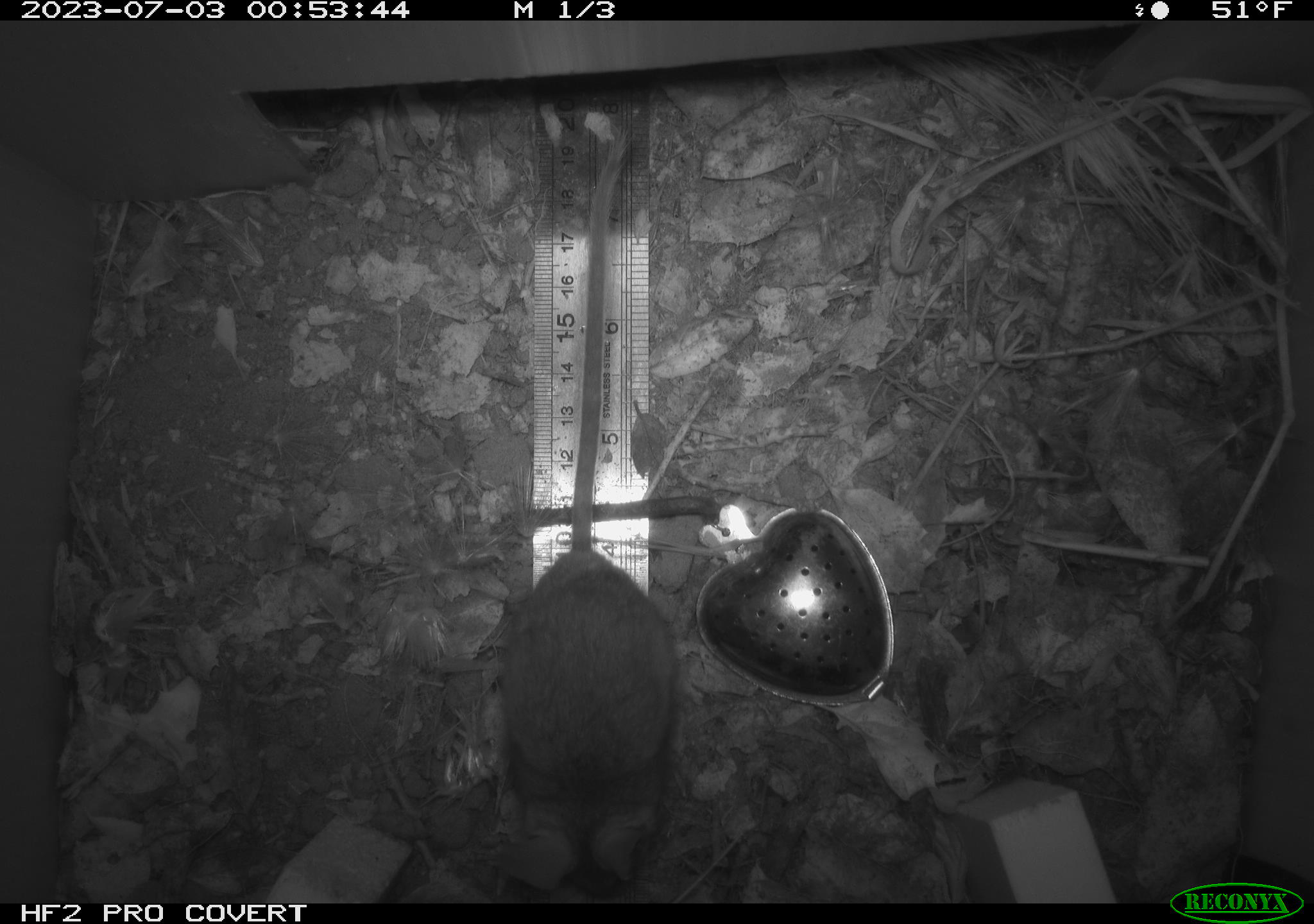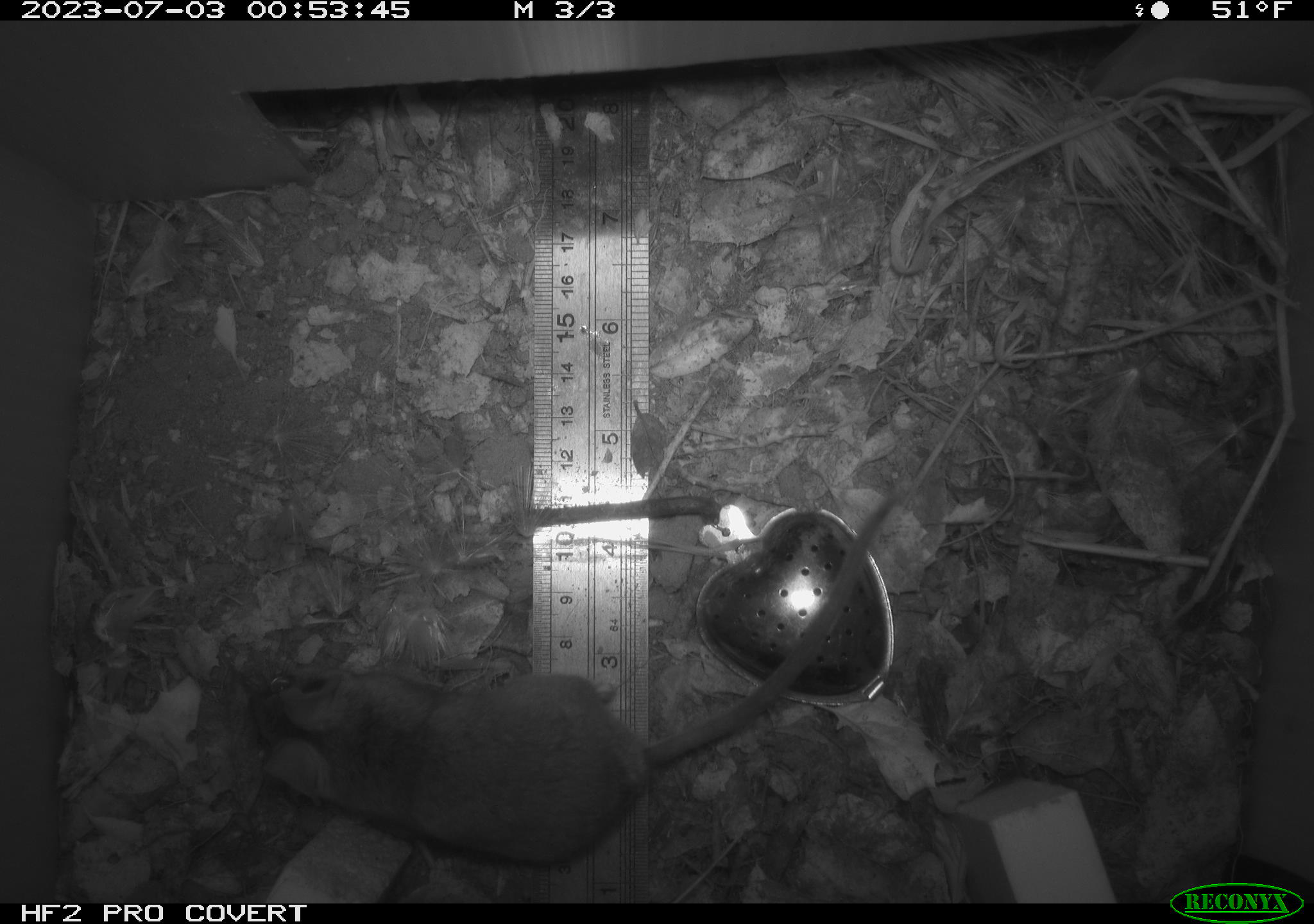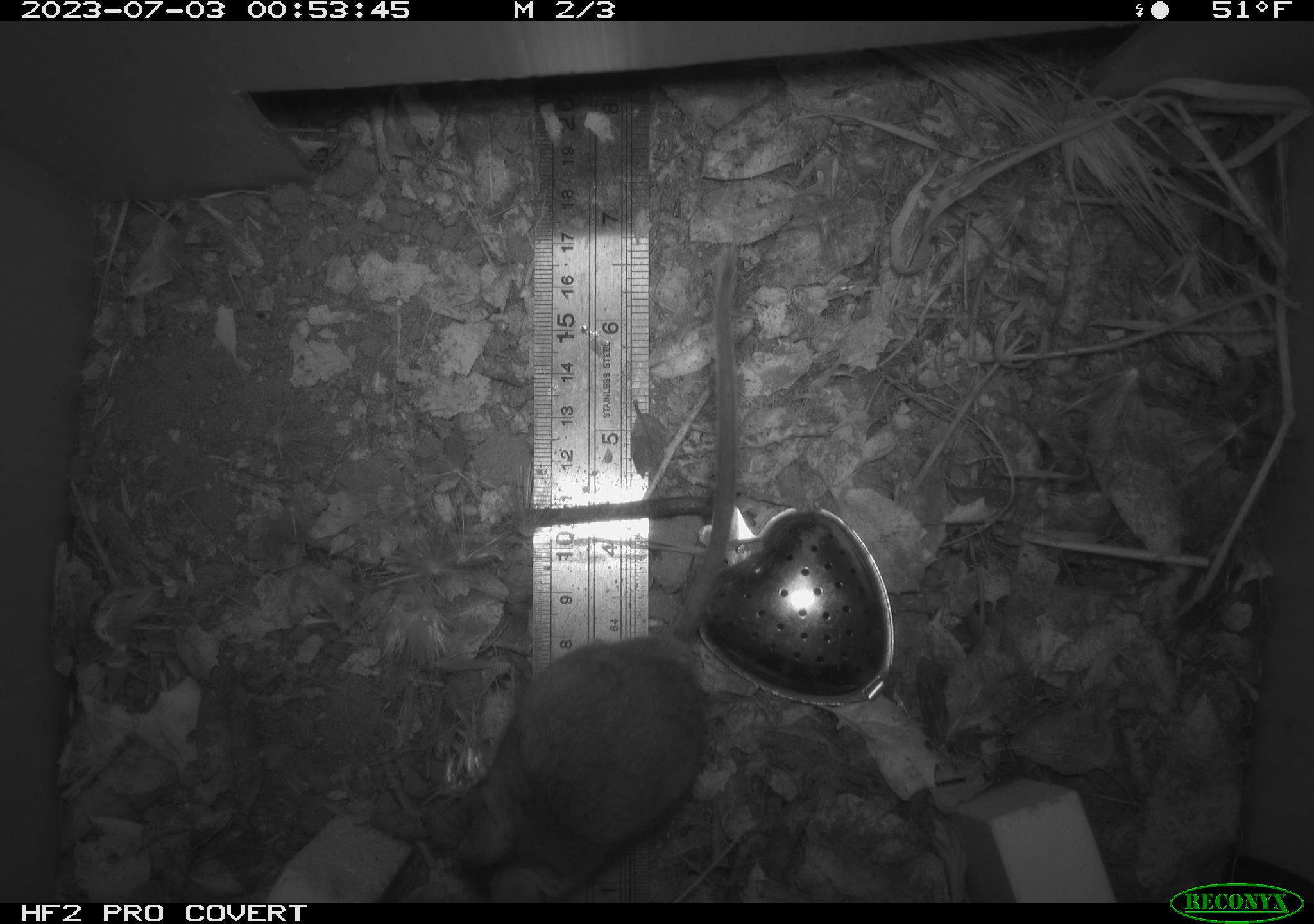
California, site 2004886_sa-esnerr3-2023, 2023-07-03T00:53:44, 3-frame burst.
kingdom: Animalia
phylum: Chordata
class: Mammalia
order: Rodentia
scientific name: Rodentia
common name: mouse species